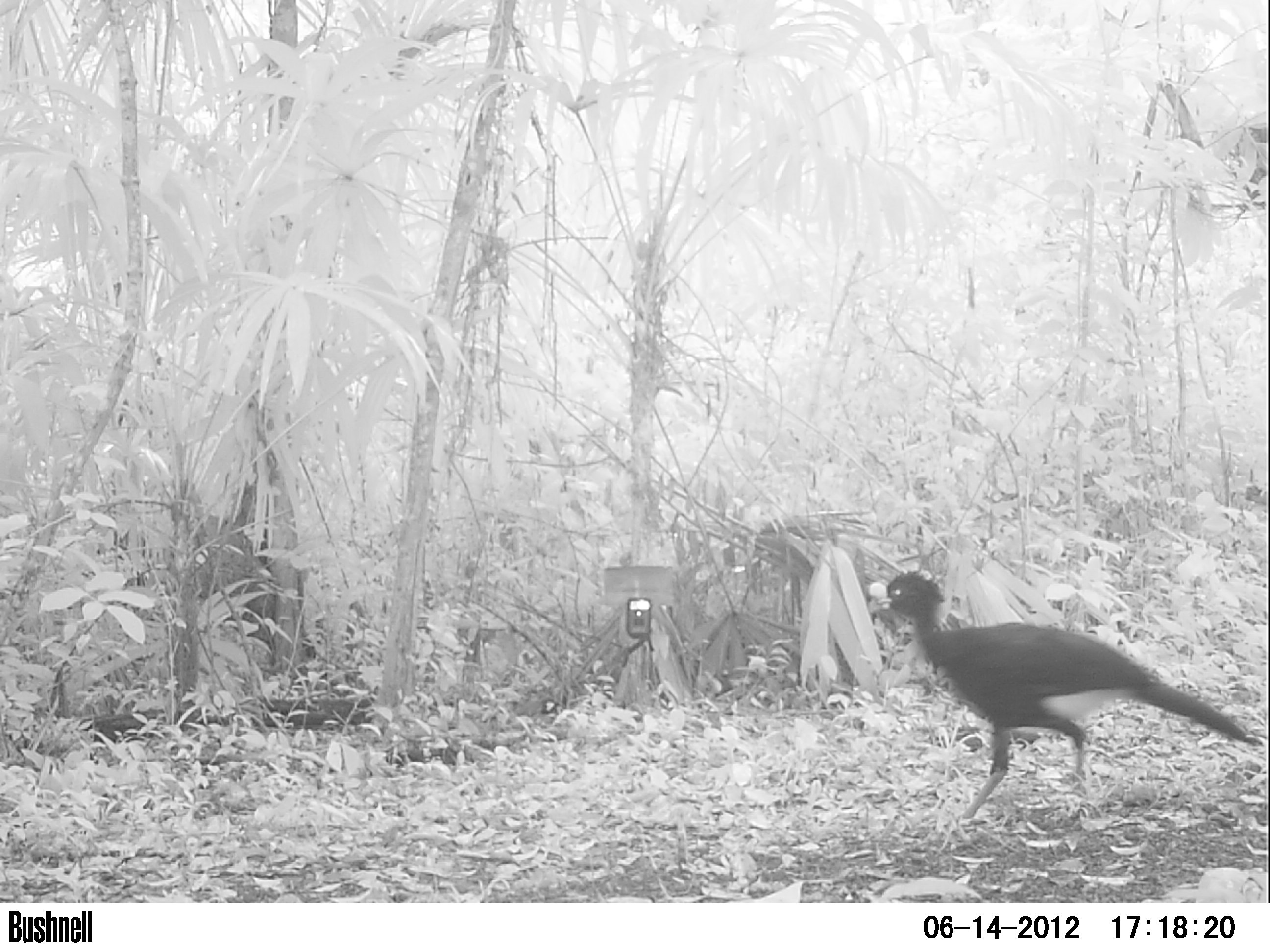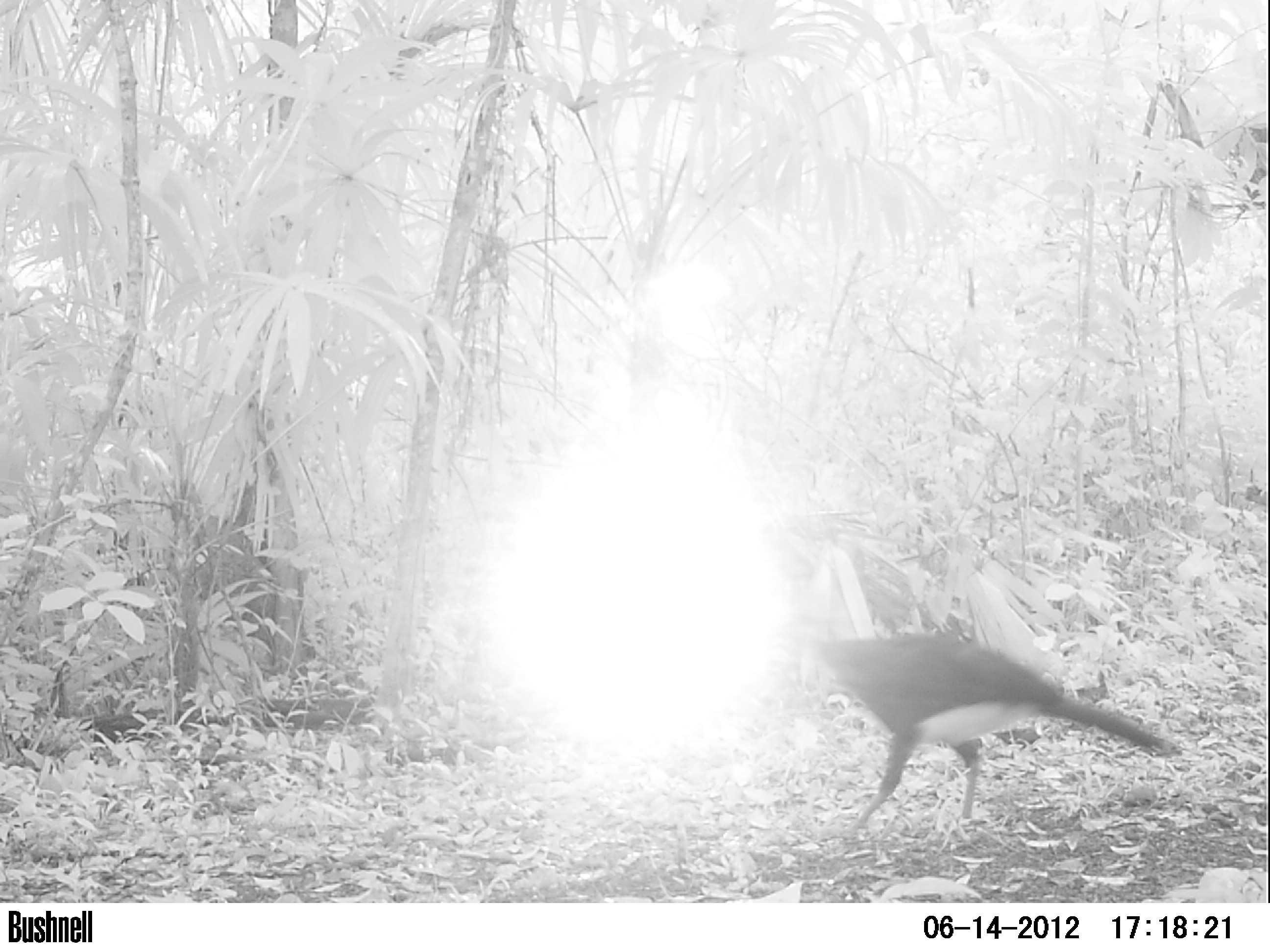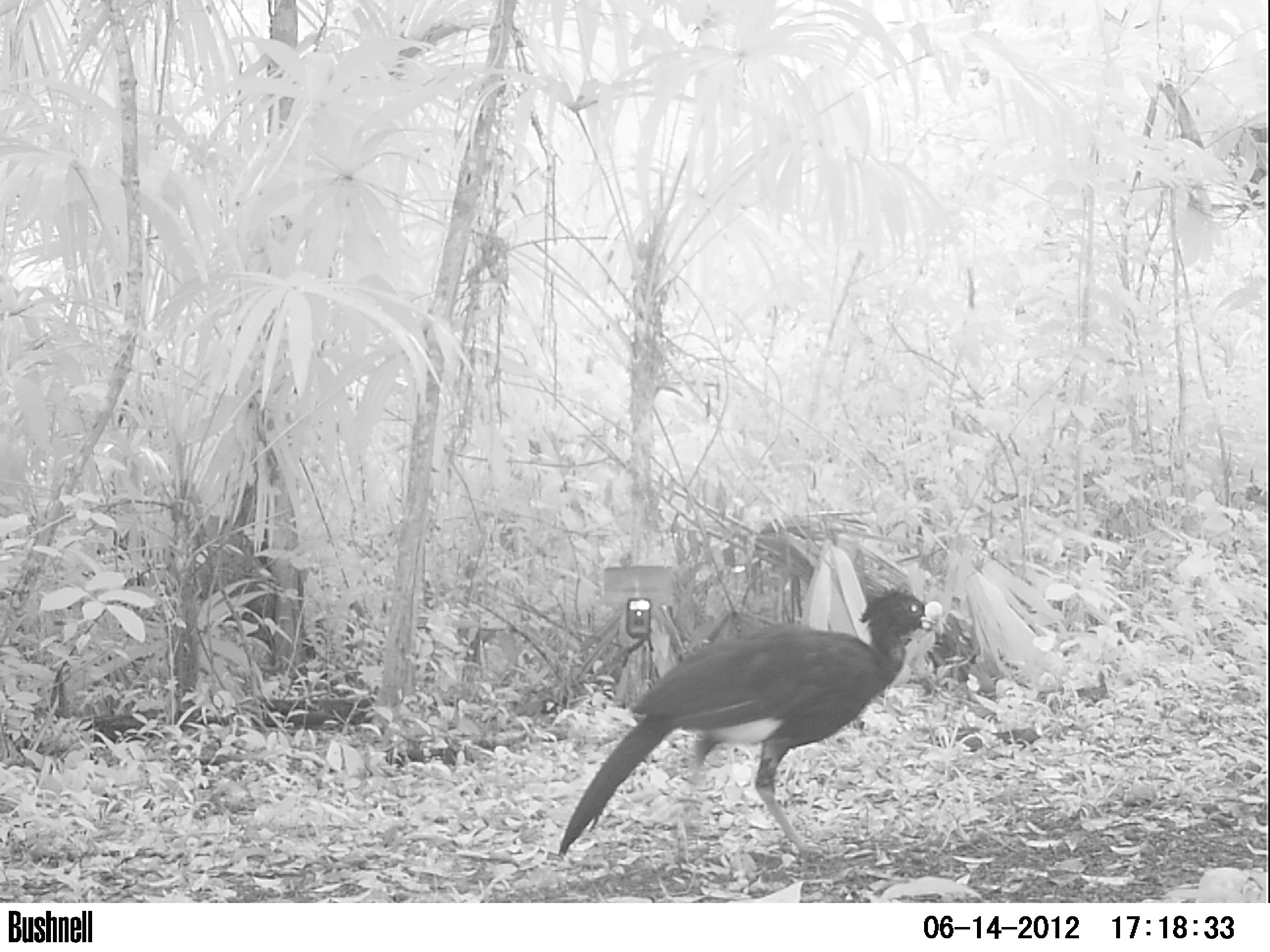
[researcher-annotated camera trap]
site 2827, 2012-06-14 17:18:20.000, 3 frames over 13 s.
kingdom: Animalia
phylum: Chordata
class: Aves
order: Galliformes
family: Cracidae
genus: Crax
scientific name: Crax rubra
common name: great curassow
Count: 1.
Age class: adult.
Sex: male.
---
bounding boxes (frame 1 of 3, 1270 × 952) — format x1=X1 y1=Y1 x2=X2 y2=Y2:
crax rubra: x1=868 y1=568 x2=1263 y2=824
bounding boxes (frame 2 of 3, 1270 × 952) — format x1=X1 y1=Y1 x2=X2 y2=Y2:
crax rubra: x1=810 y1=630 x2=1183 y2=839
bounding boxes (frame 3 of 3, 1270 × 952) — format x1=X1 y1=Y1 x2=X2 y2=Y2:
crax rubra: x1=555 y1=584 x2=944 y2=861